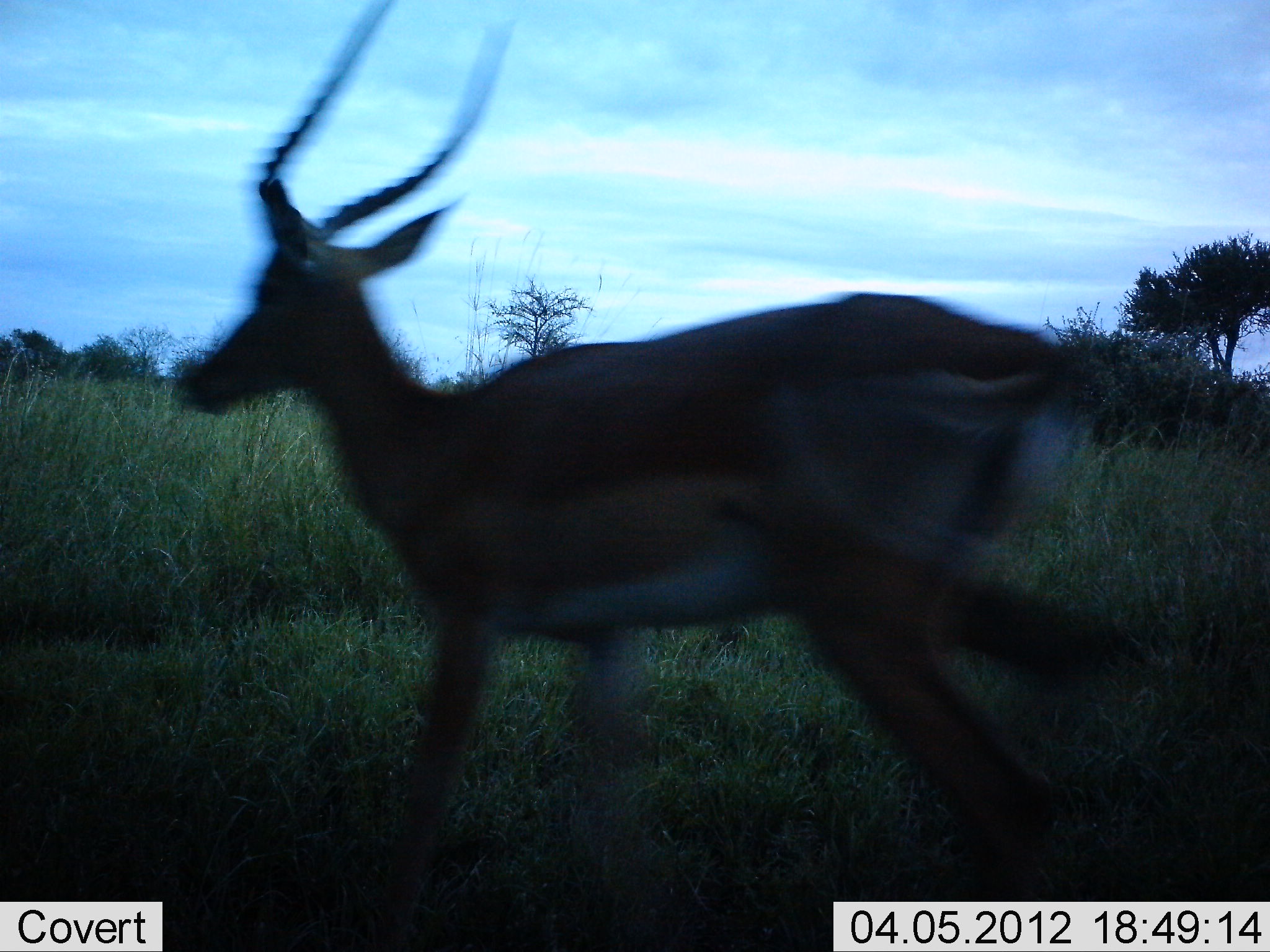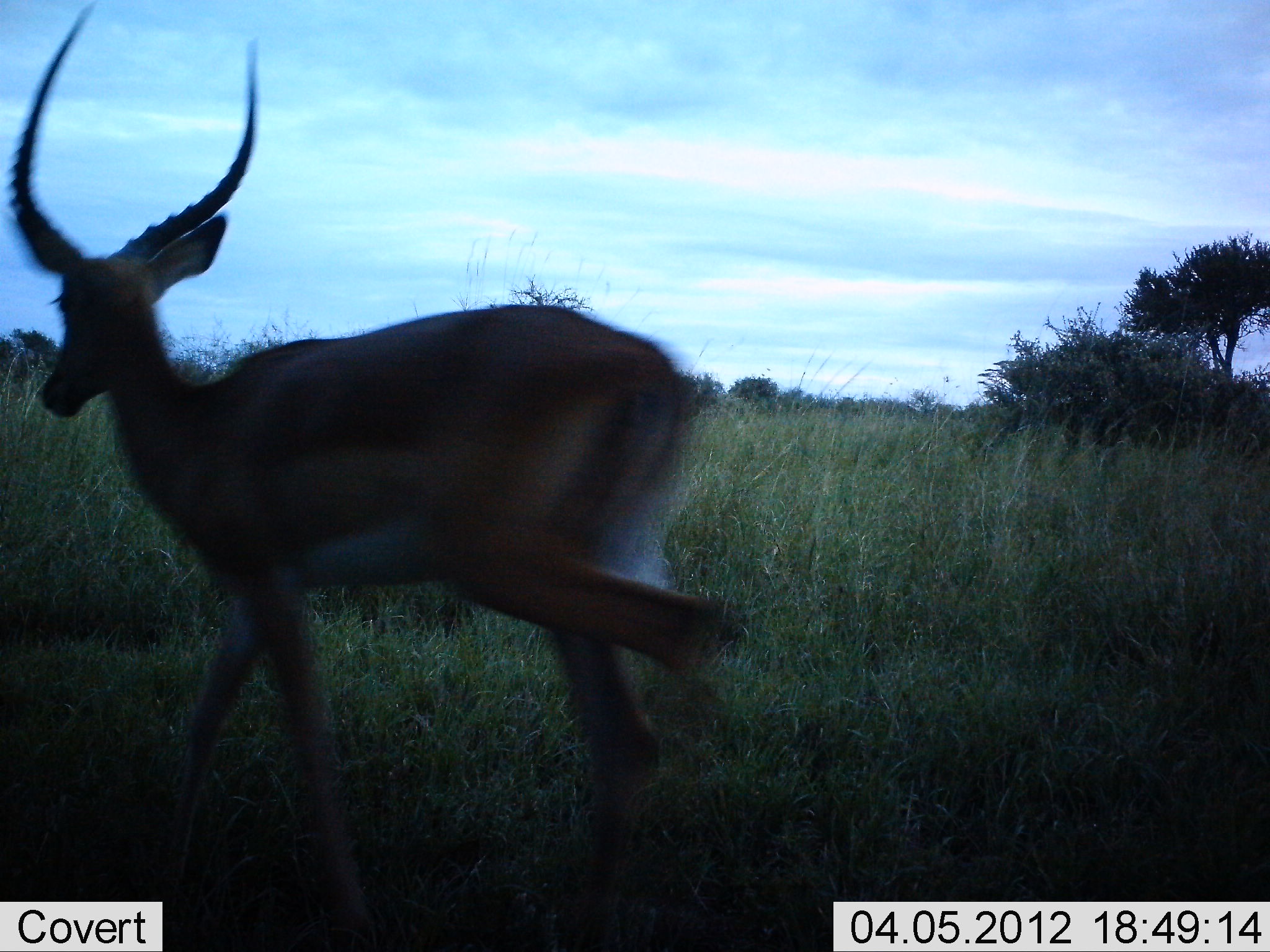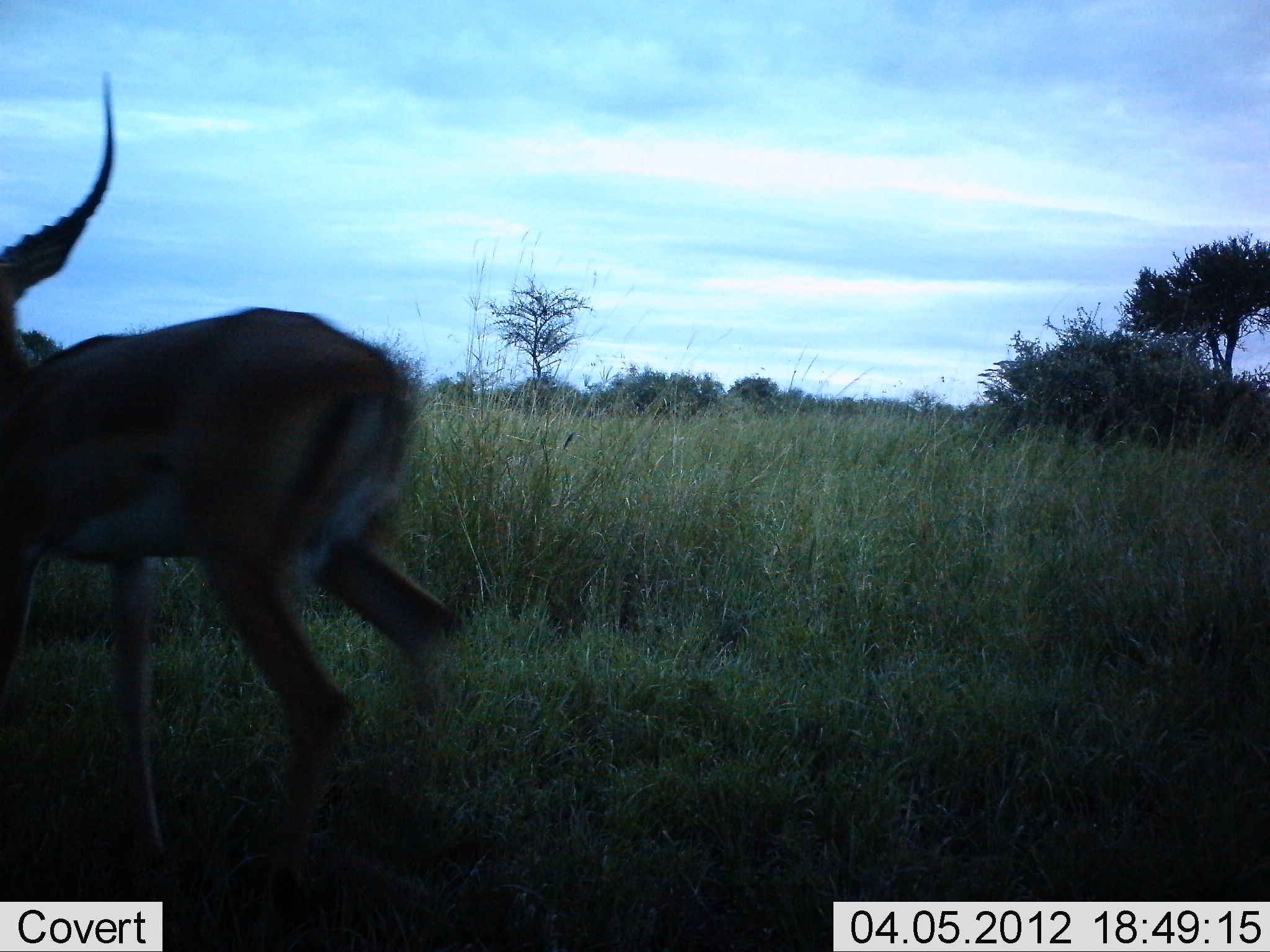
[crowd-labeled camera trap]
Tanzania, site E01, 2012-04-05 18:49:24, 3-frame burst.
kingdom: Animalia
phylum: Chordata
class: Mammalia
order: Artiodactyla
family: Bovidae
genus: Aepyceros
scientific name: Aepyceros melampus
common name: impala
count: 1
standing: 0%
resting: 0%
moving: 100%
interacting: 0%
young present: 0%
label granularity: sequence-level